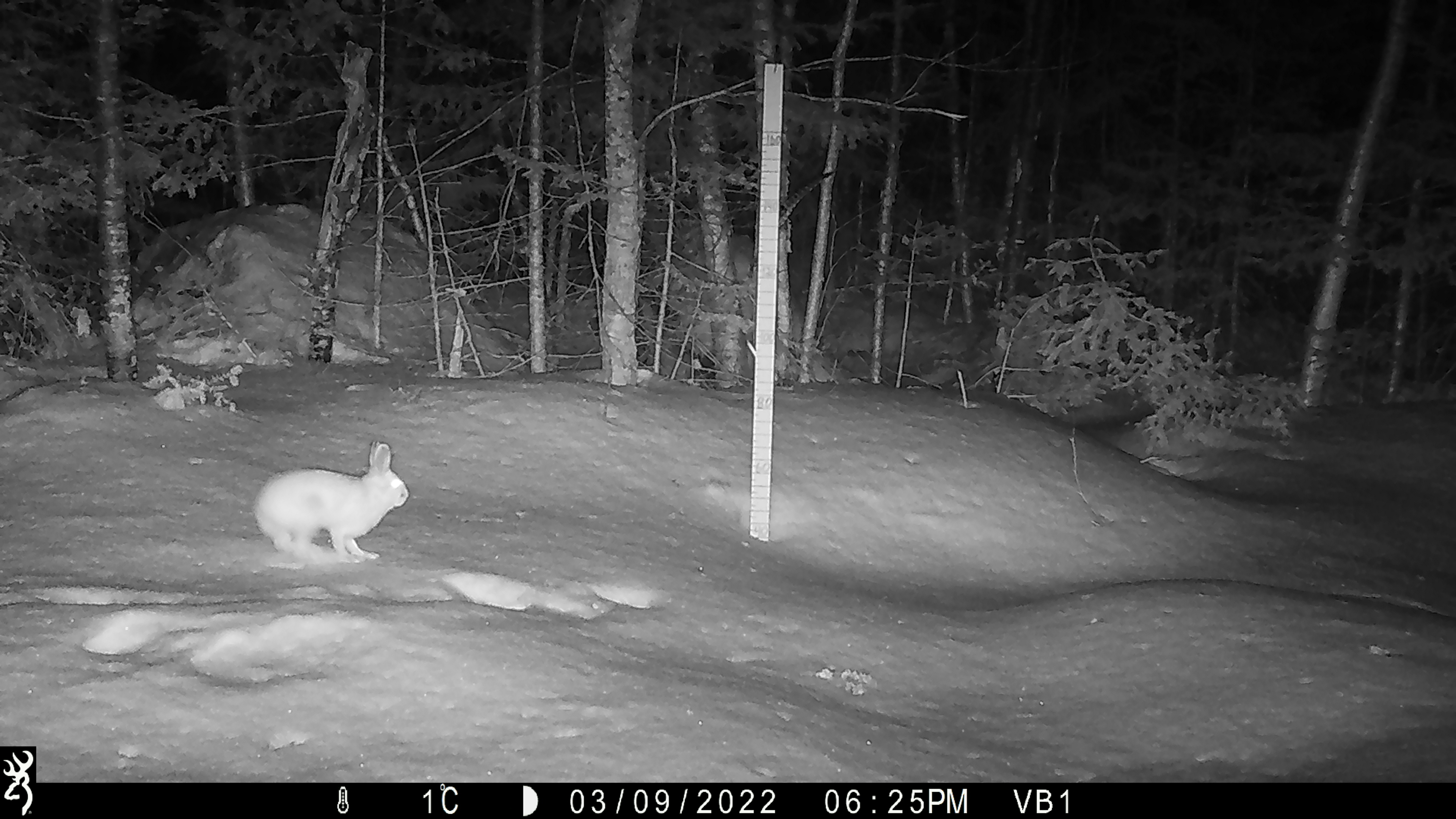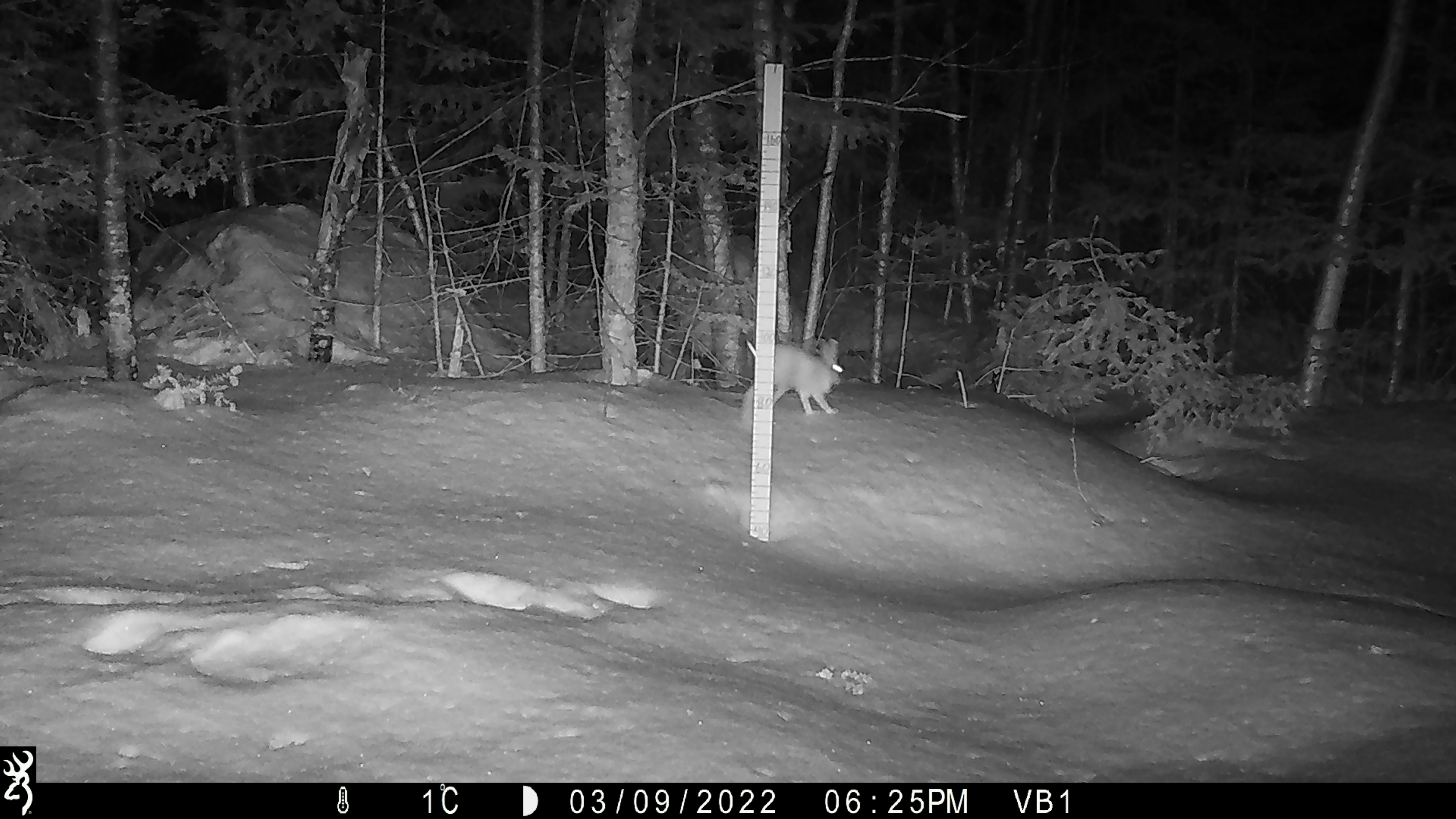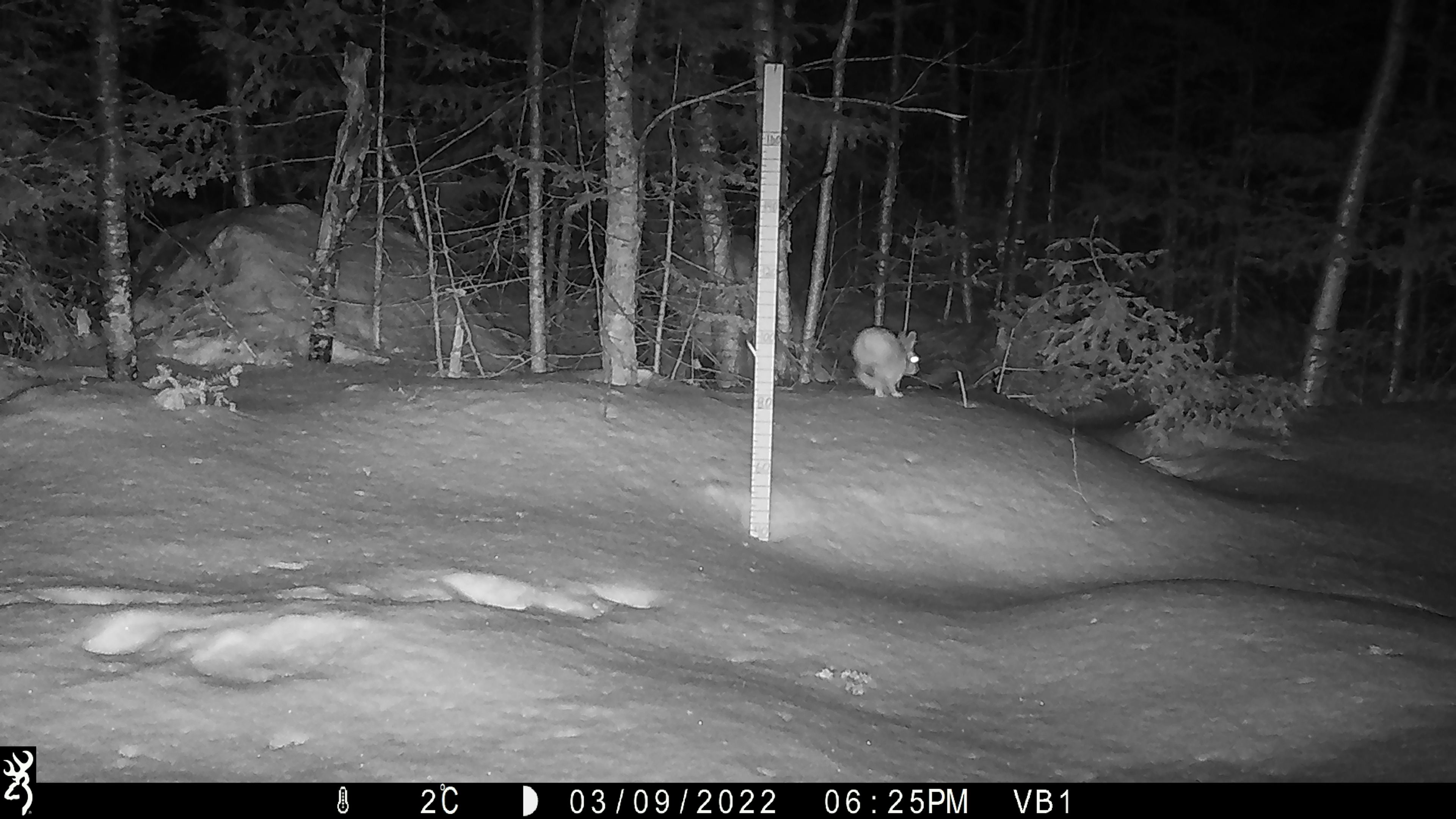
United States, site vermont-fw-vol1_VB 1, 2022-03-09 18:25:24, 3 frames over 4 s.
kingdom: Animalia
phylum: Chordata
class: Mammalia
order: Lagomorpha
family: Leporidae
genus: Lepus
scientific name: Lepus americanus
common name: snowshoe hare